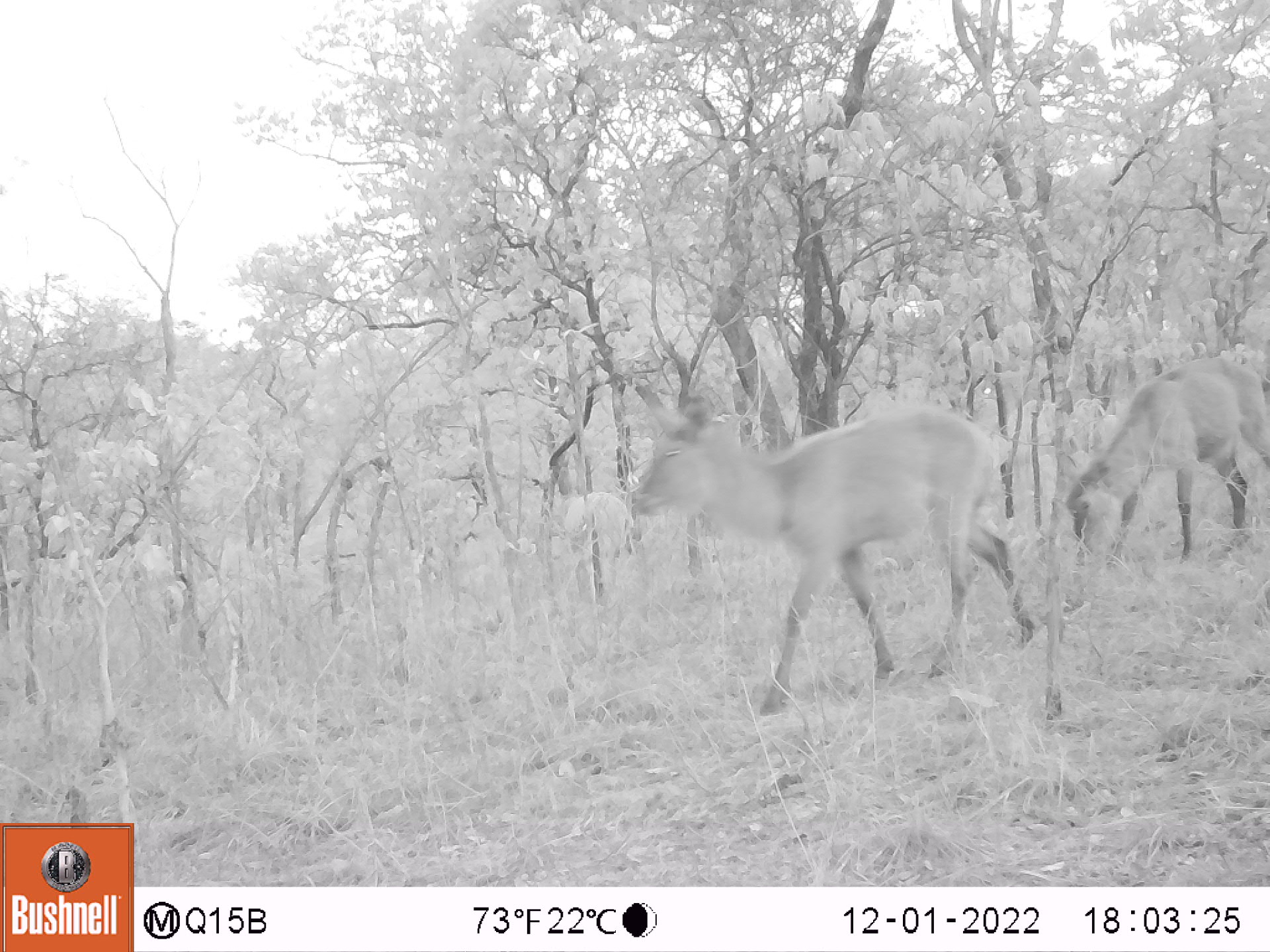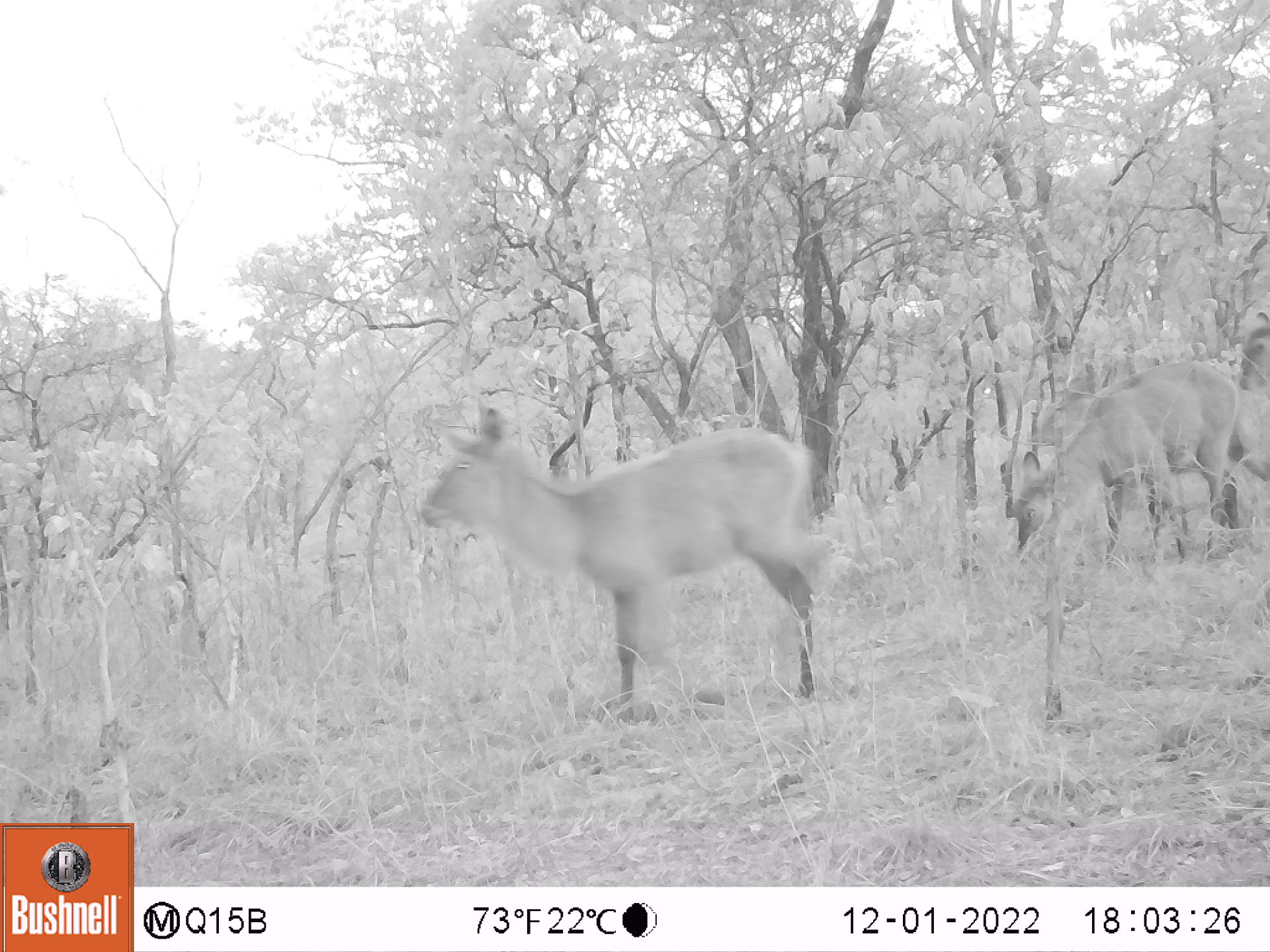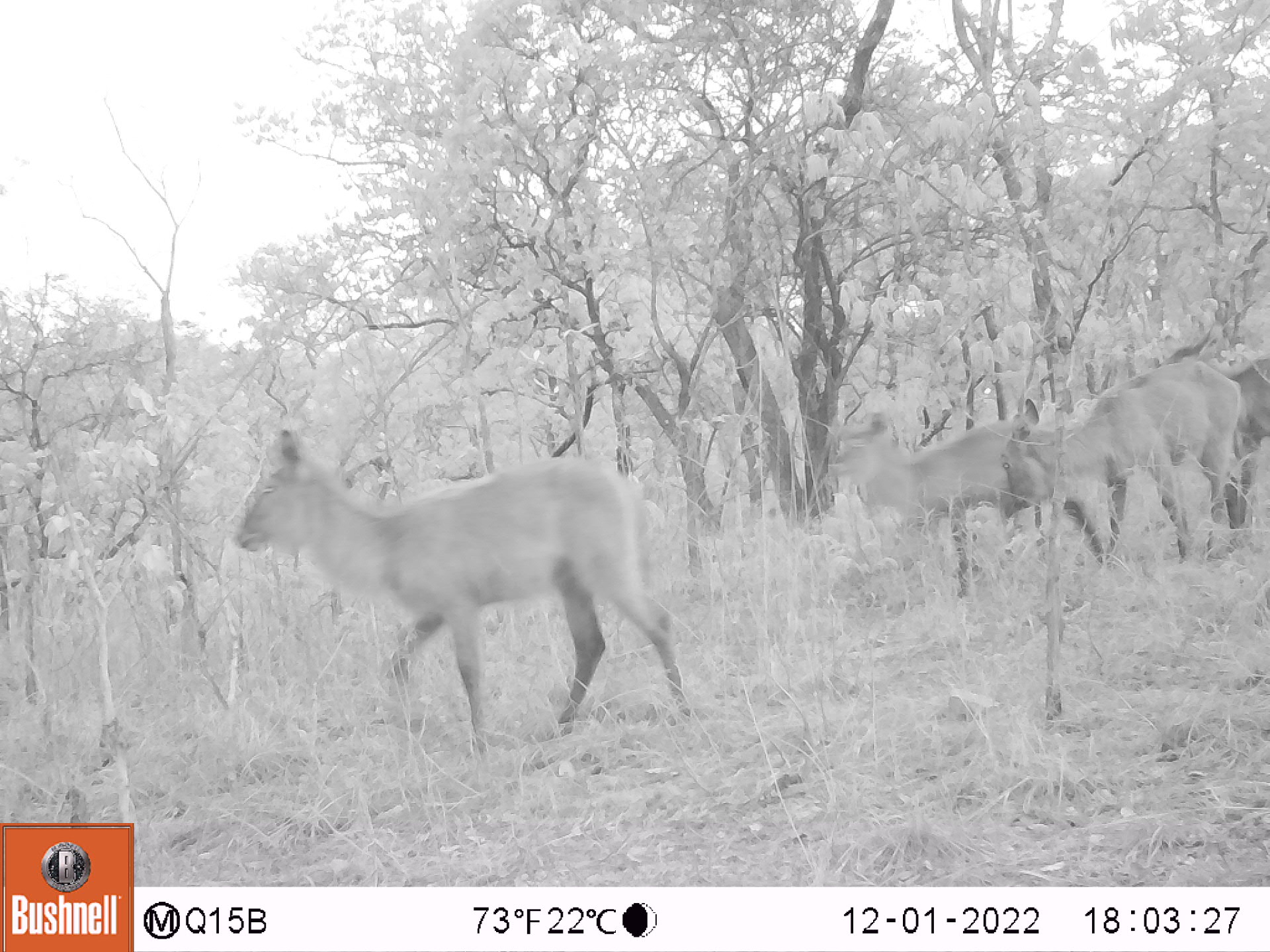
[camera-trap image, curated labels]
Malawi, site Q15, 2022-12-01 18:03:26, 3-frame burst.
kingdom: Animalia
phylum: Chordata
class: Mammalia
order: Artiodactyla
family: Bovidae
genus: Kobus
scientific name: Kobus ellipsiprymnus ellipsiprymnus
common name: common waterbuck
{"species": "common waterbuck (Kobus ellipsiprymnus ellipsiprymnus)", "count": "2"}